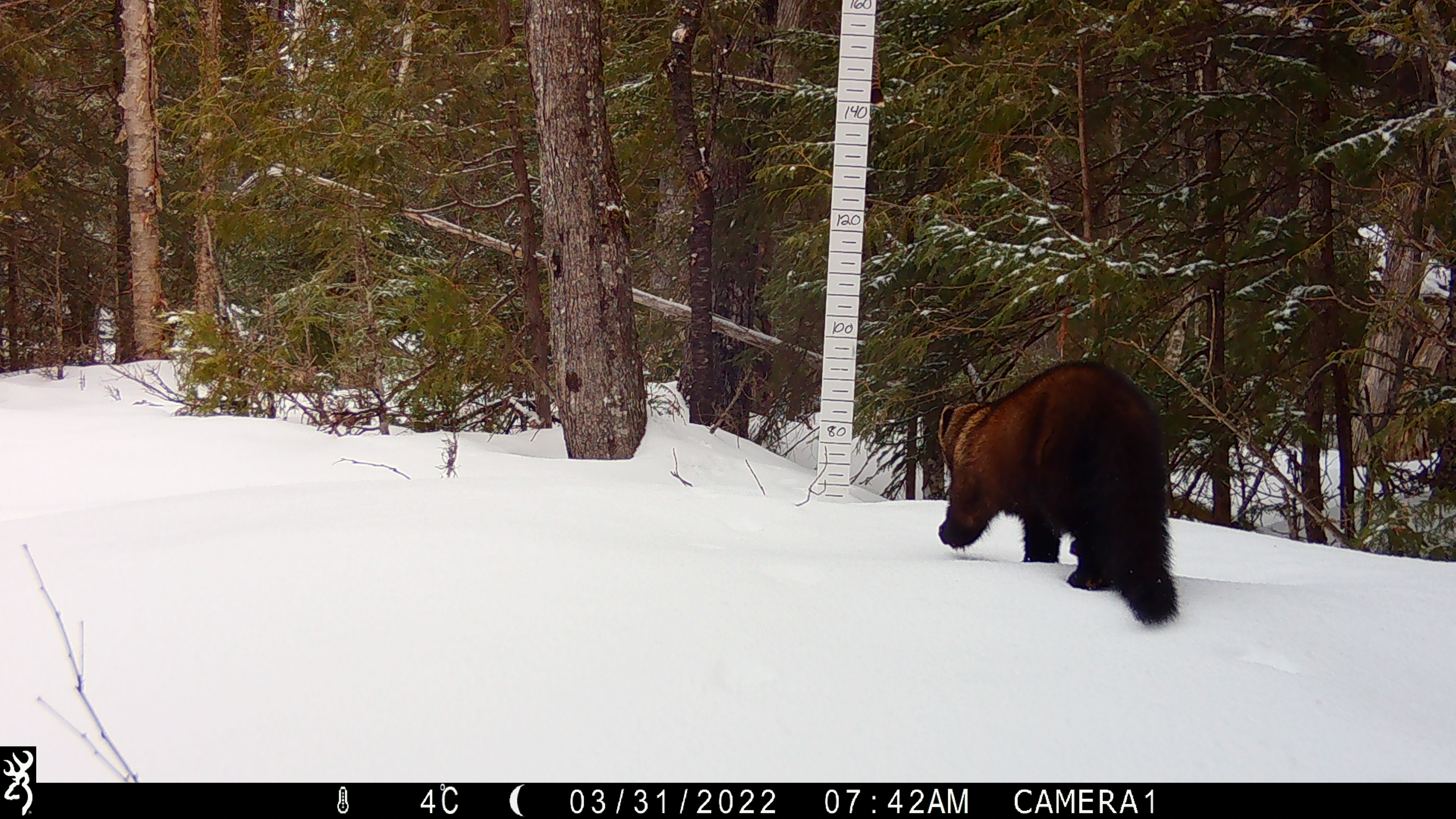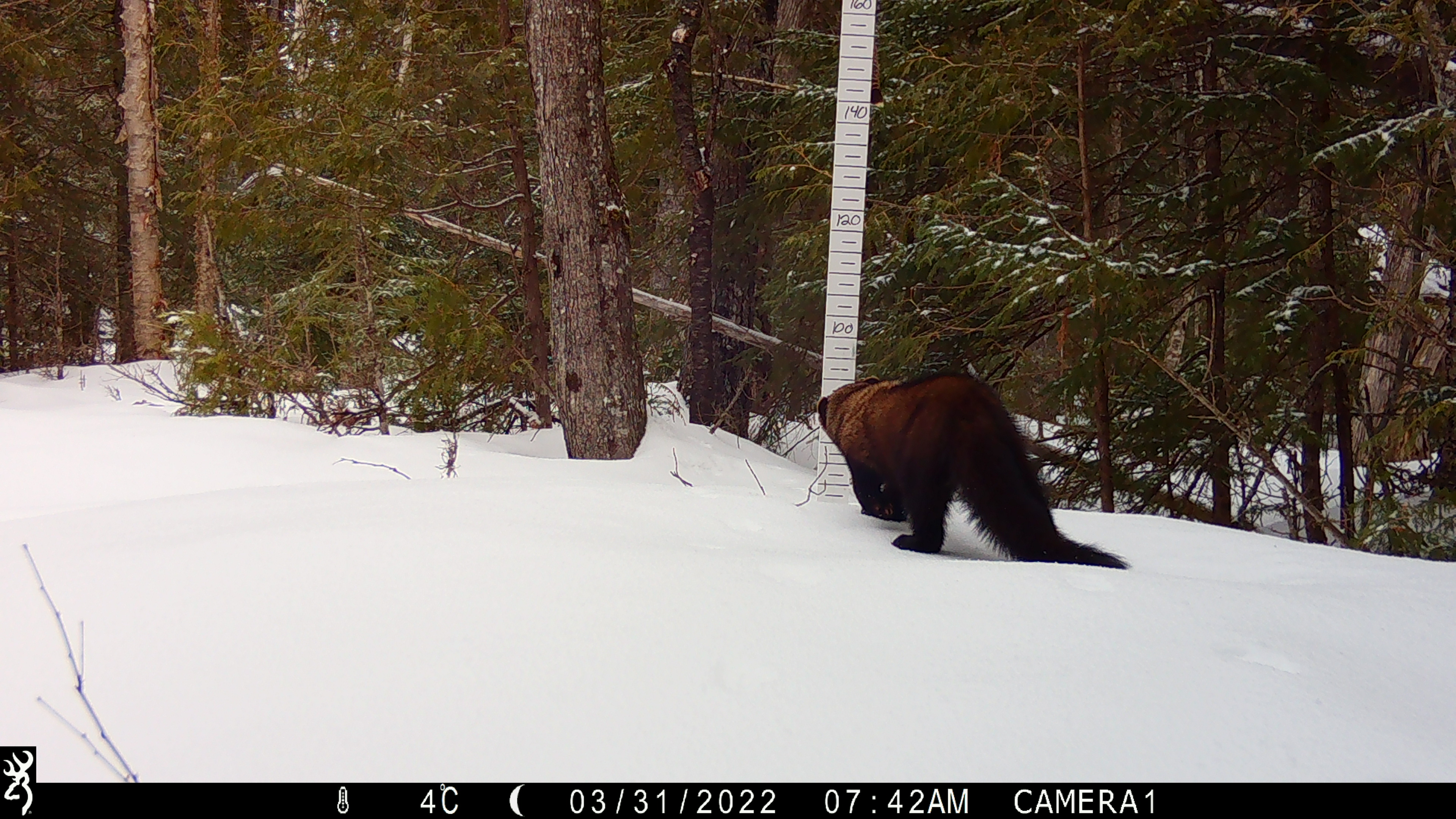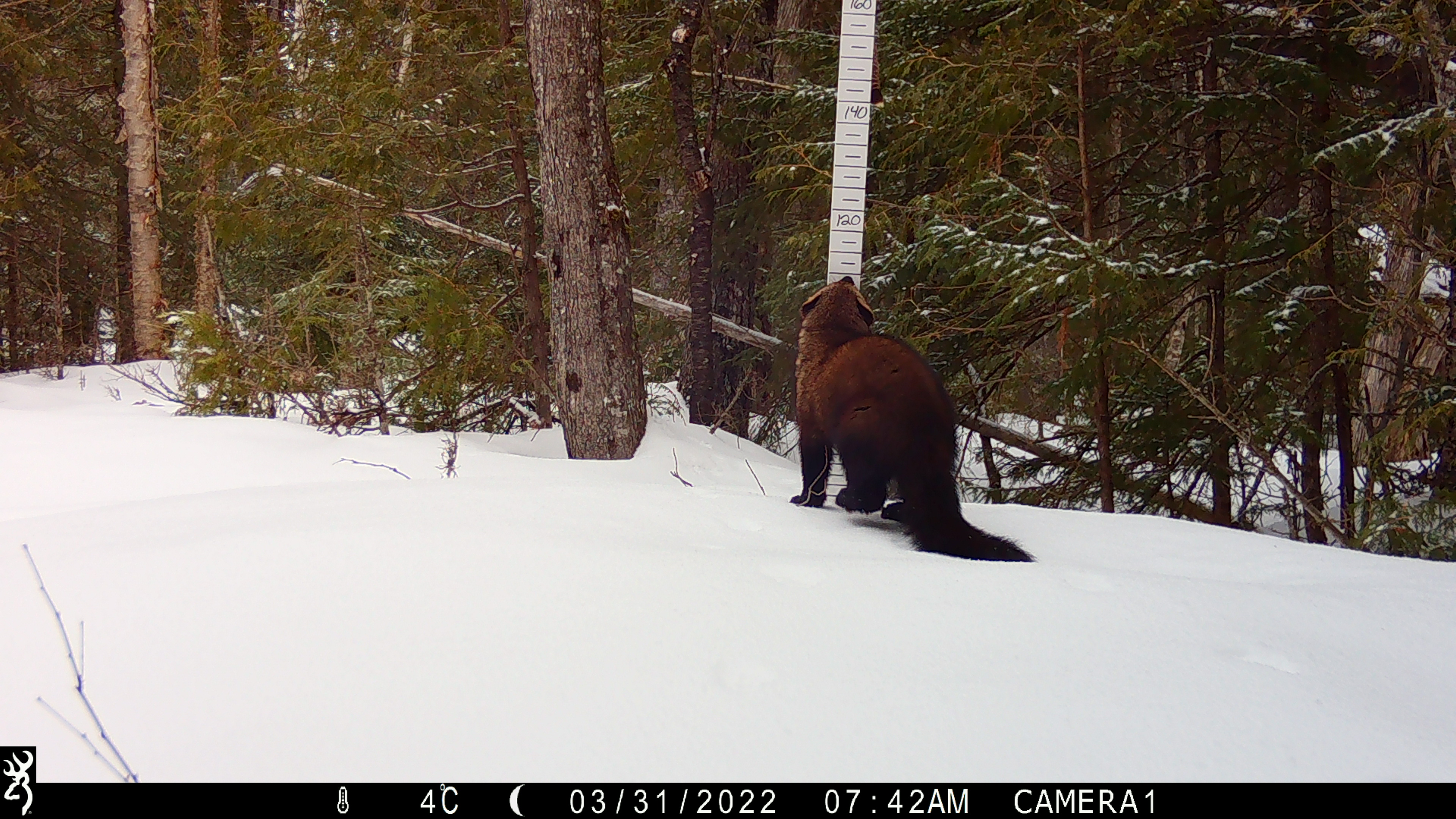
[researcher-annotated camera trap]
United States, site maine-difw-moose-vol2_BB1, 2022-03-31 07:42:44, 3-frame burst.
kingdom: Animalia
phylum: Chordata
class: Mammalia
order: Carnivora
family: Mustelidae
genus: Pekania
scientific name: Pekania pennanti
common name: fisher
Fisher (Pekania pennanti).